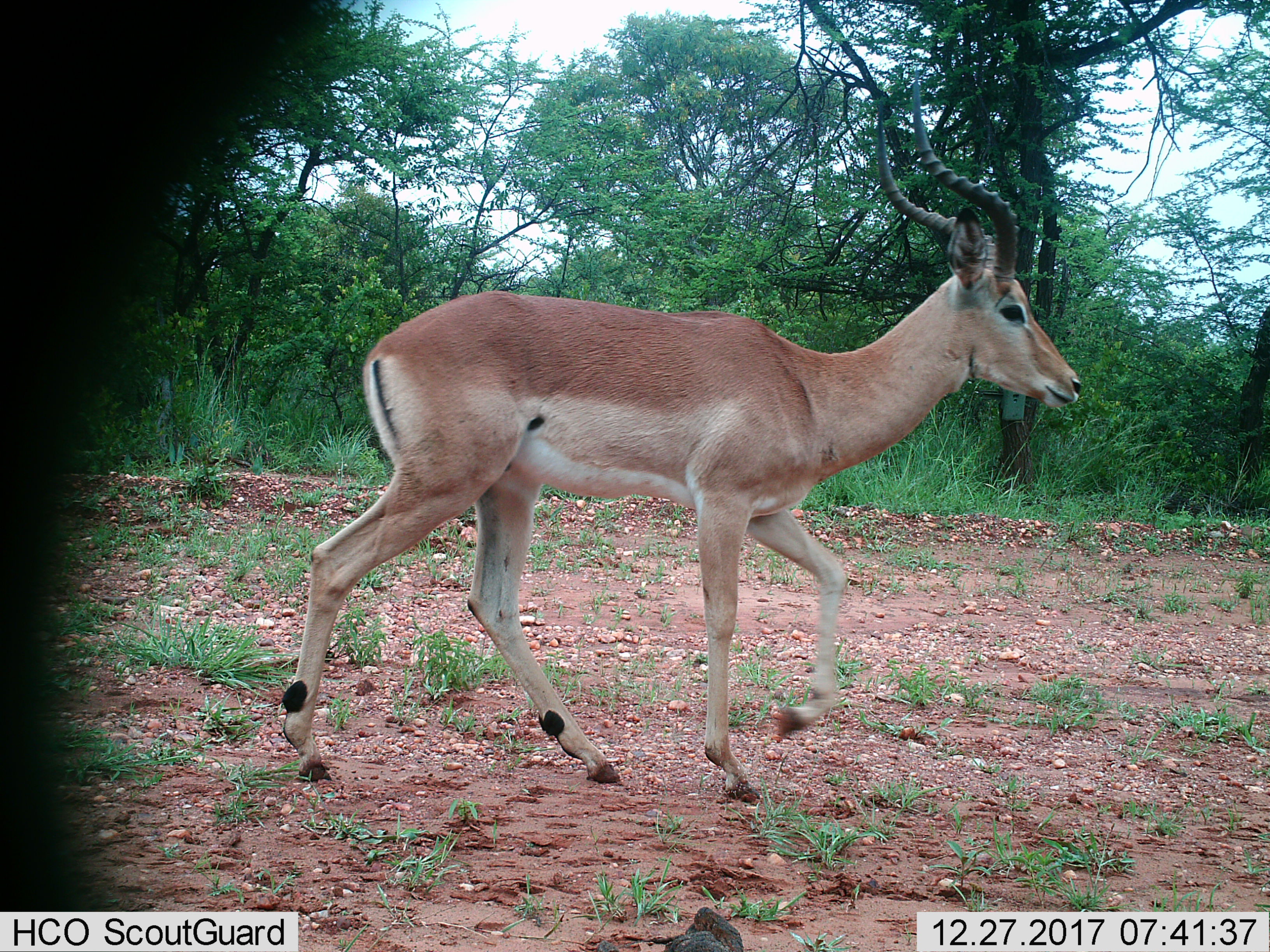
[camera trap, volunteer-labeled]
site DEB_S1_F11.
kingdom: Animalia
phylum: Chordata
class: Mammalia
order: Artiodactyla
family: Bovidae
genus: Aepyceros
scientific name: Aepyceros melampus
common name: impala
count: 1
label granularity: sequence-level